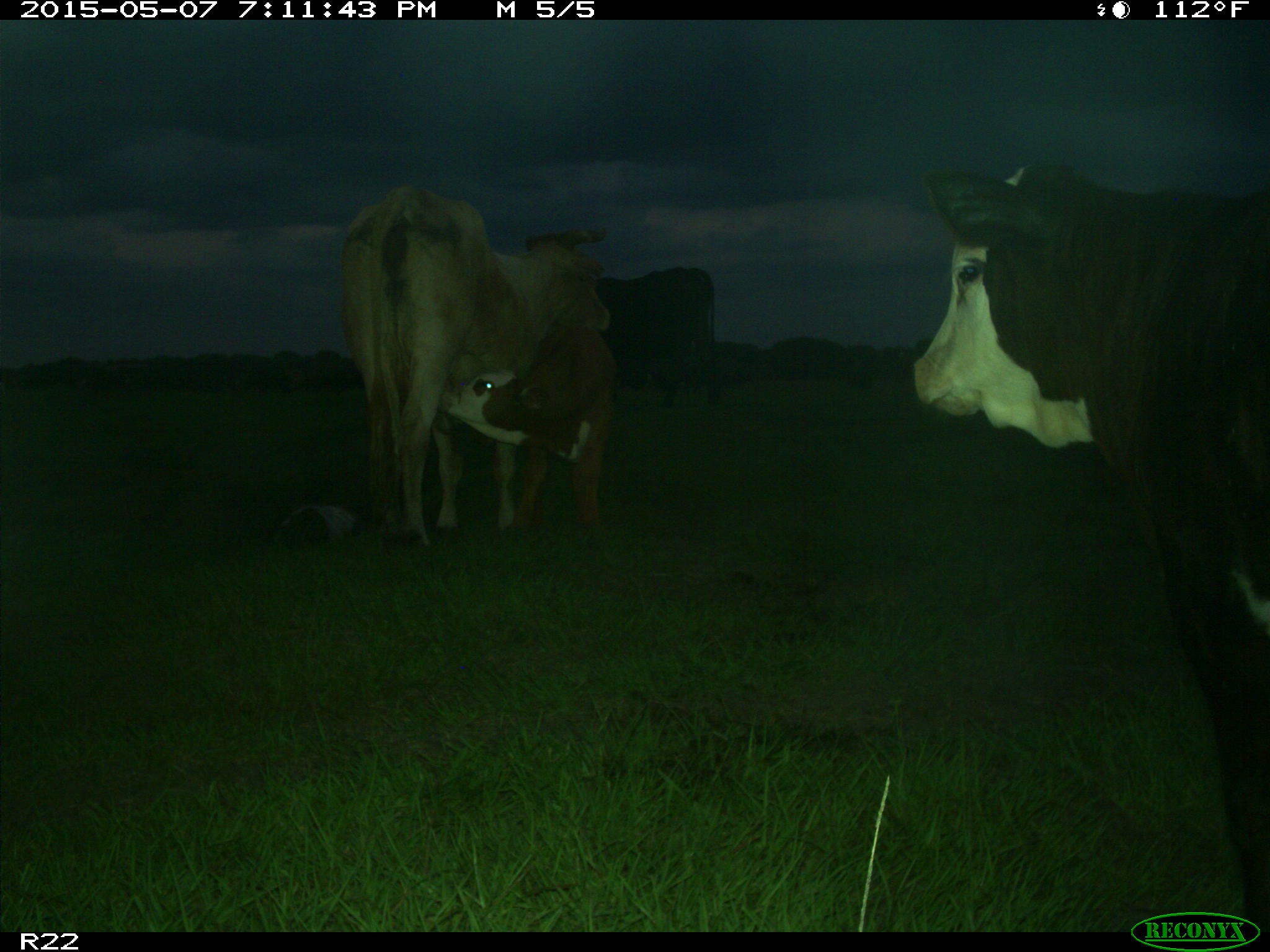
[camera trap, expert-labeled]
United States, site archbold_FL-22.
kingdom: Animalia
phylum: Chordata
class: Mammalia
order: Artiodactyla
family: Bovidae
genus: Bos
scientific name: Bos taurus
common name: domestic cow